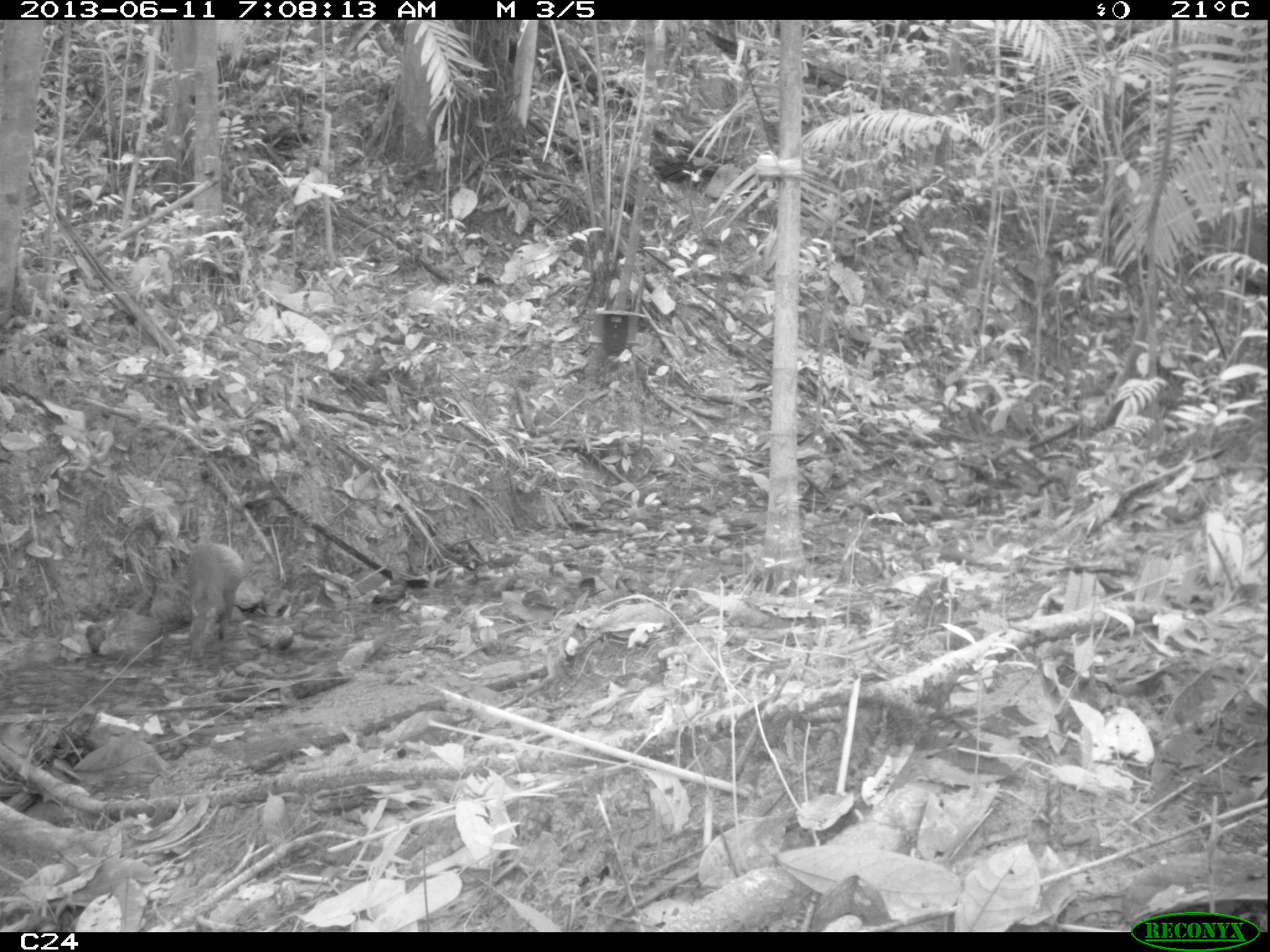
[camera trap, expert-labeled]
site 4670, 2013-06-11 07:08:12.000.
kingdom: Animalia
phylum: Chordata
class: Mammalia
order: Rodentia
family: Dasyproctidae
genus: Dasyprocta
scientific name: Dasyprocta leporina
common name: red-rumped agouti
Dasyprocta leporina (red-rumped agouti), count 1, age adult.